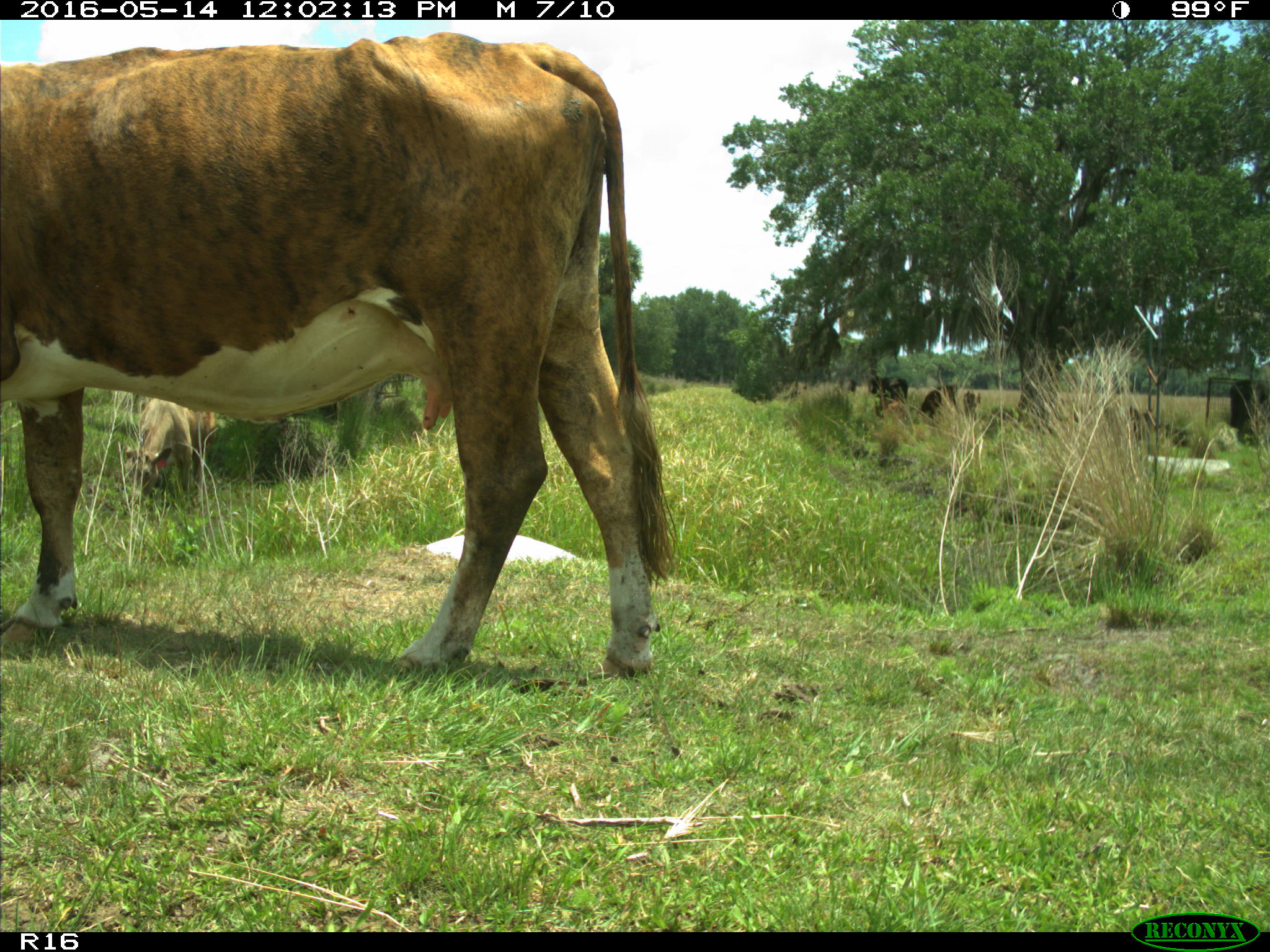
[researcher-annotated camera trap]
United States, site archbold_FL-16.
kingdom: Animalia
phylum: Chordata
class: Mammalia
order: Artiodactyla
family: Bovidae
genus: Bos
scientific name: Bos taurus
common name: domestic cow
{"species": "Bos taurus (domestic cow)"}